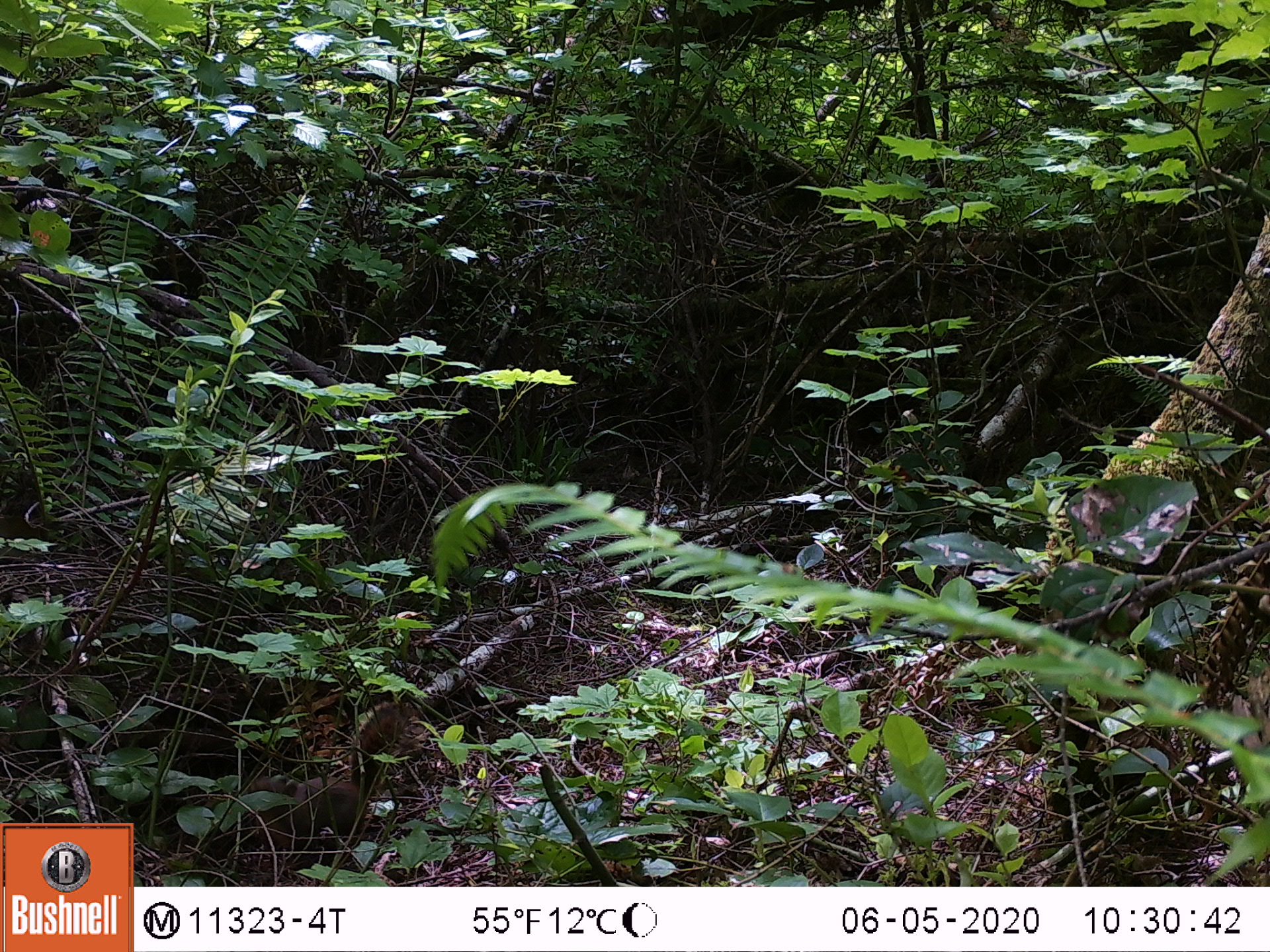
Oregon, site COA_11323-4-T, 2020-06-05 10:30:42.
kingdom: Animalia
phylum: Chordata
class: Mammalia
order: Rodentia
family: Sciuridae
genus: Tamiasciurus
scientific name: Tamiasciurus douglasii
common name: douglas squirrel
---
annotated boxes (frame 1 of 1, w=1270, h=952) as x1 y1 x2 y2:
douglas squirrel: 237 704 400 858